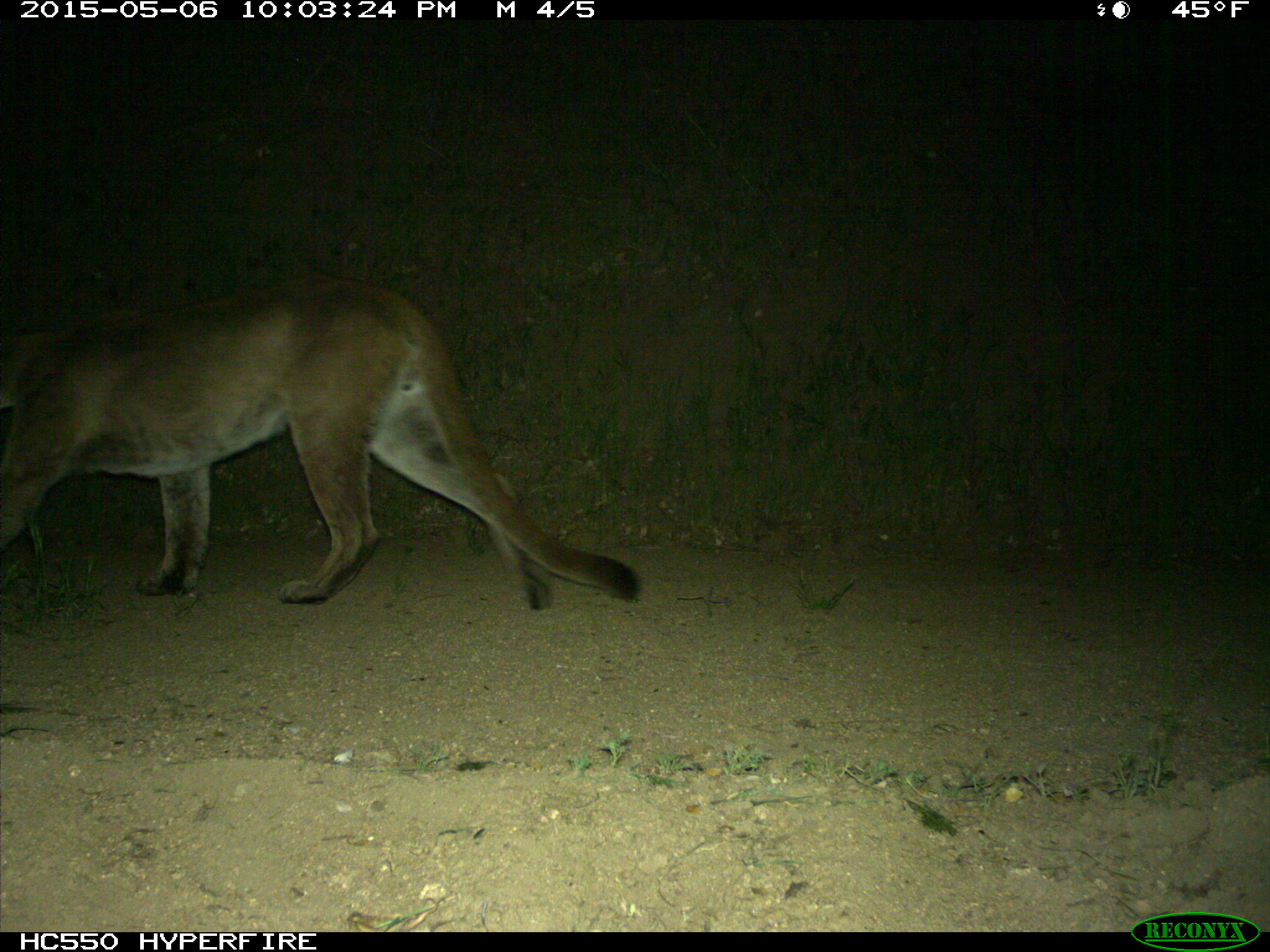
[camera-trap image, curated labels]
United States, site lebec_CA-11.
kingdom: Animalia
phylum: Chordata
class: Mammalia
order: Carnivora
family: Felidae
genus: Puma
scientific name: Puma concolor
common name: mountain lion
Puma concolor (mountain lion).